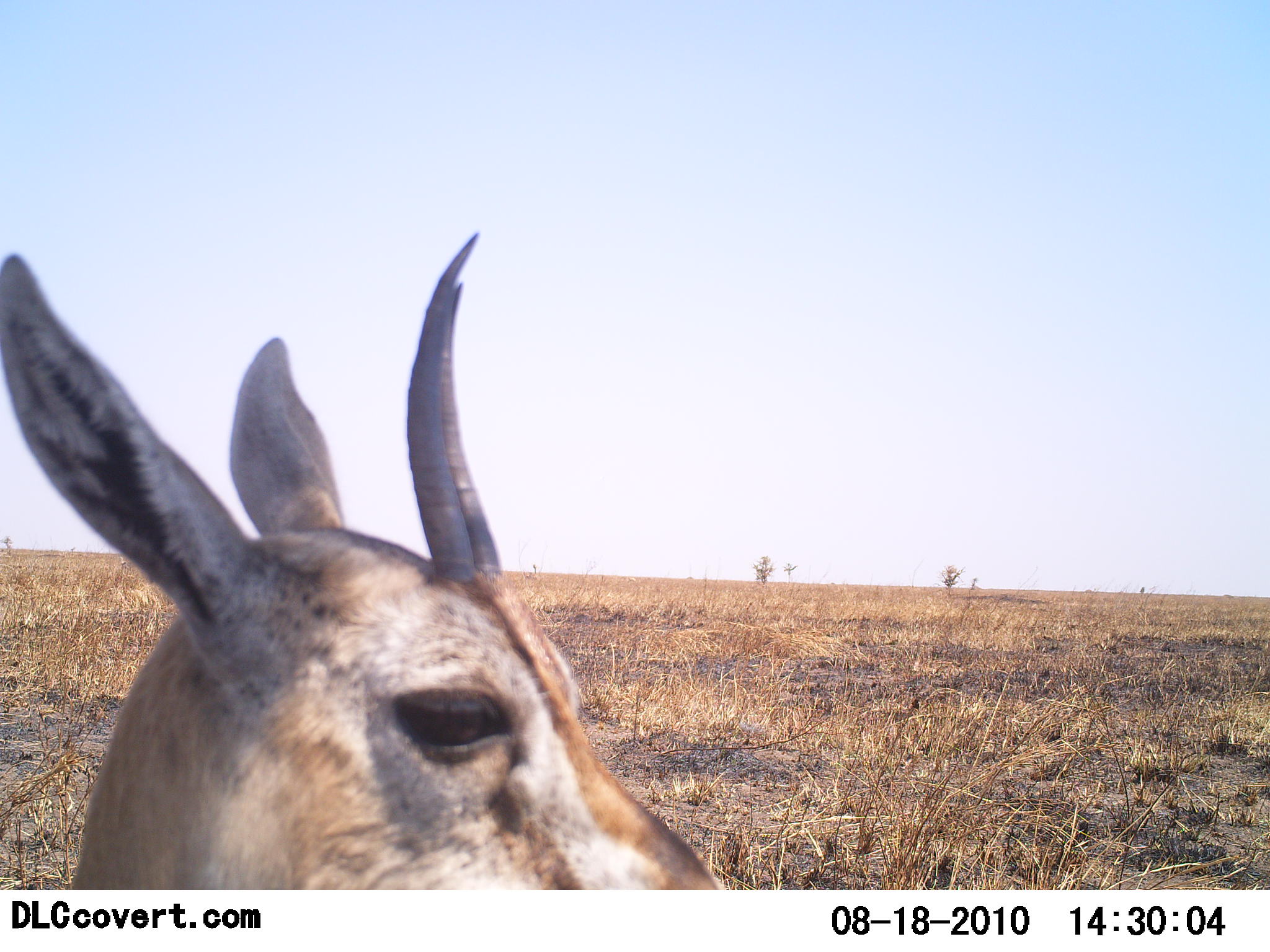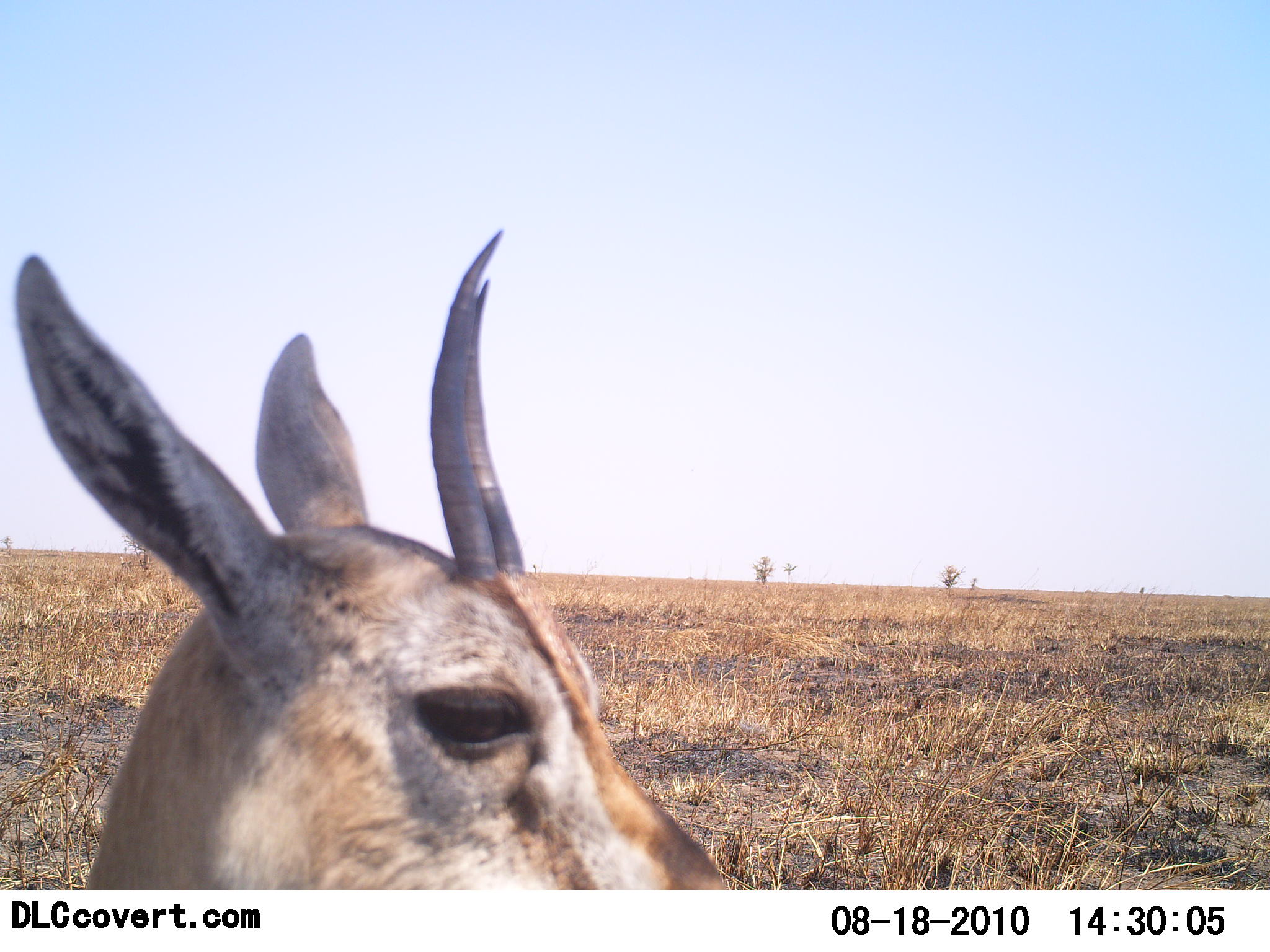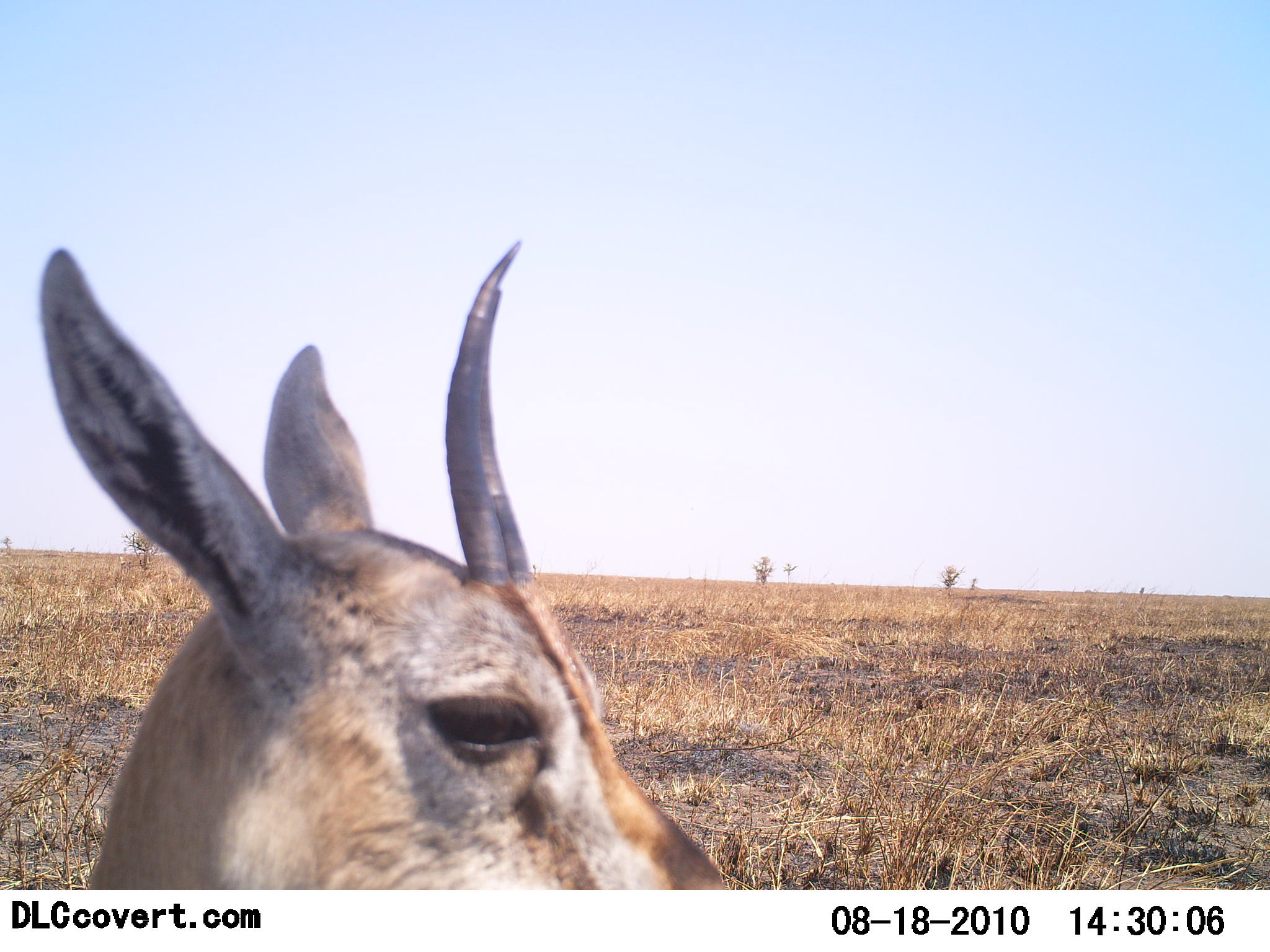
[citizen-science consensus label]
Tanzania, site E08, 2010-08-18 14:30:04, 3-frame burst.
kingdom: Animalia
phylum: Chordata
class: Mammalia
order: Artiodactyla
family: Bovidae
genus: Eudorcas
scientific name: Eudorcas thomsonii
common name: thomson's gazelle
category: gazellethomsons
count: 1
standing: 76%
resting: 18%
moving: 6%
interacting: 0%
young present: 6%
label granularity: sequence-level